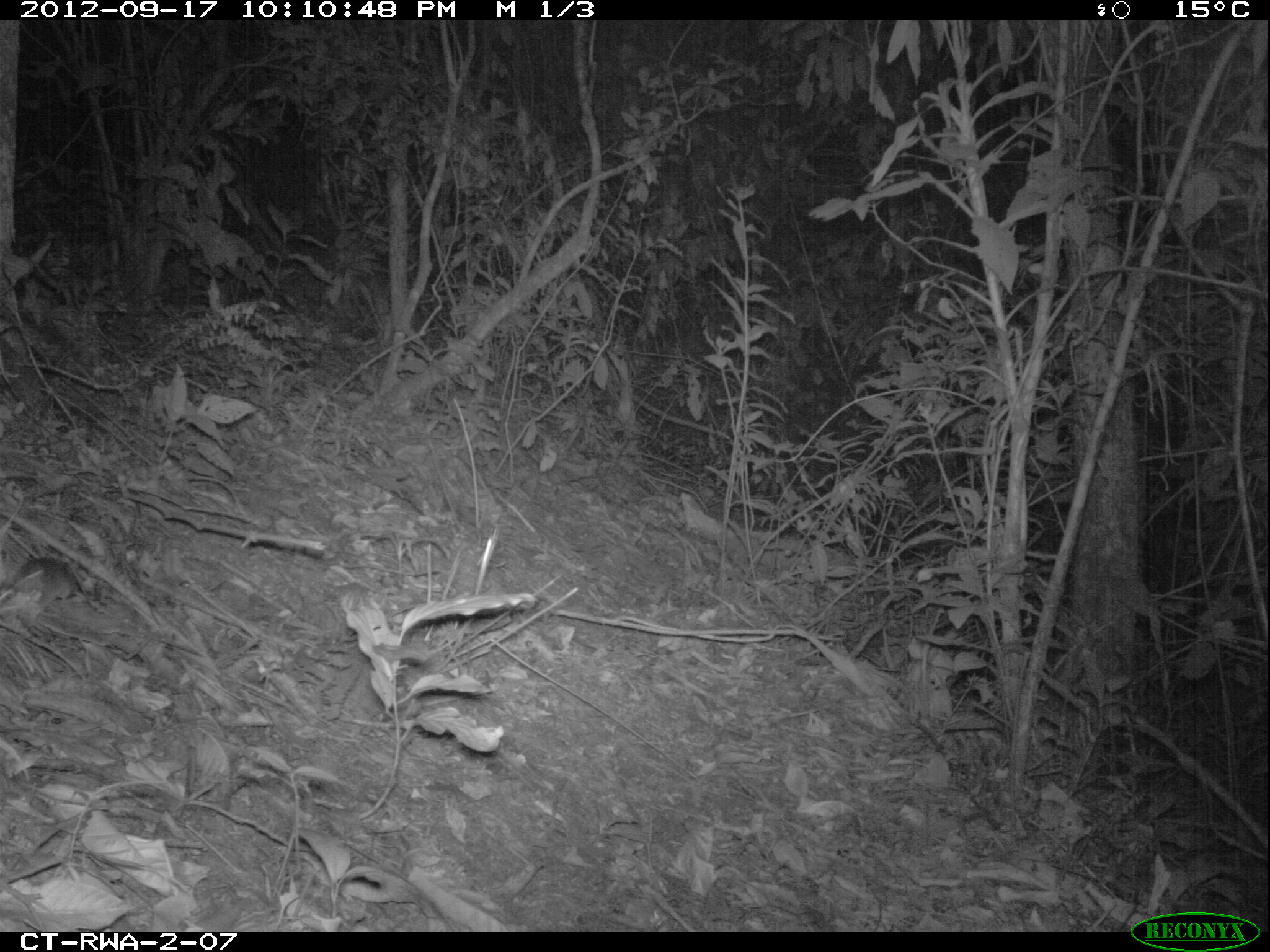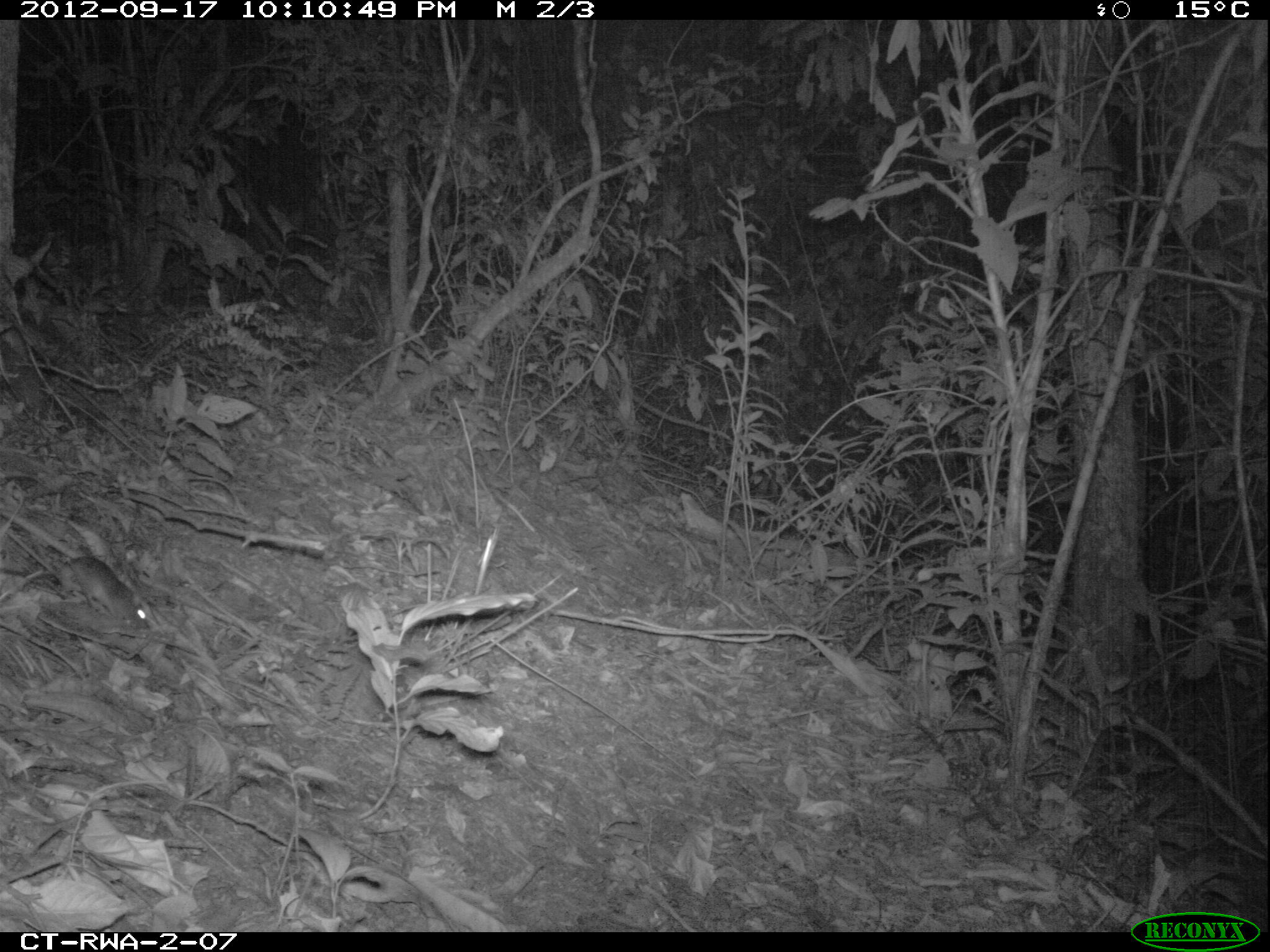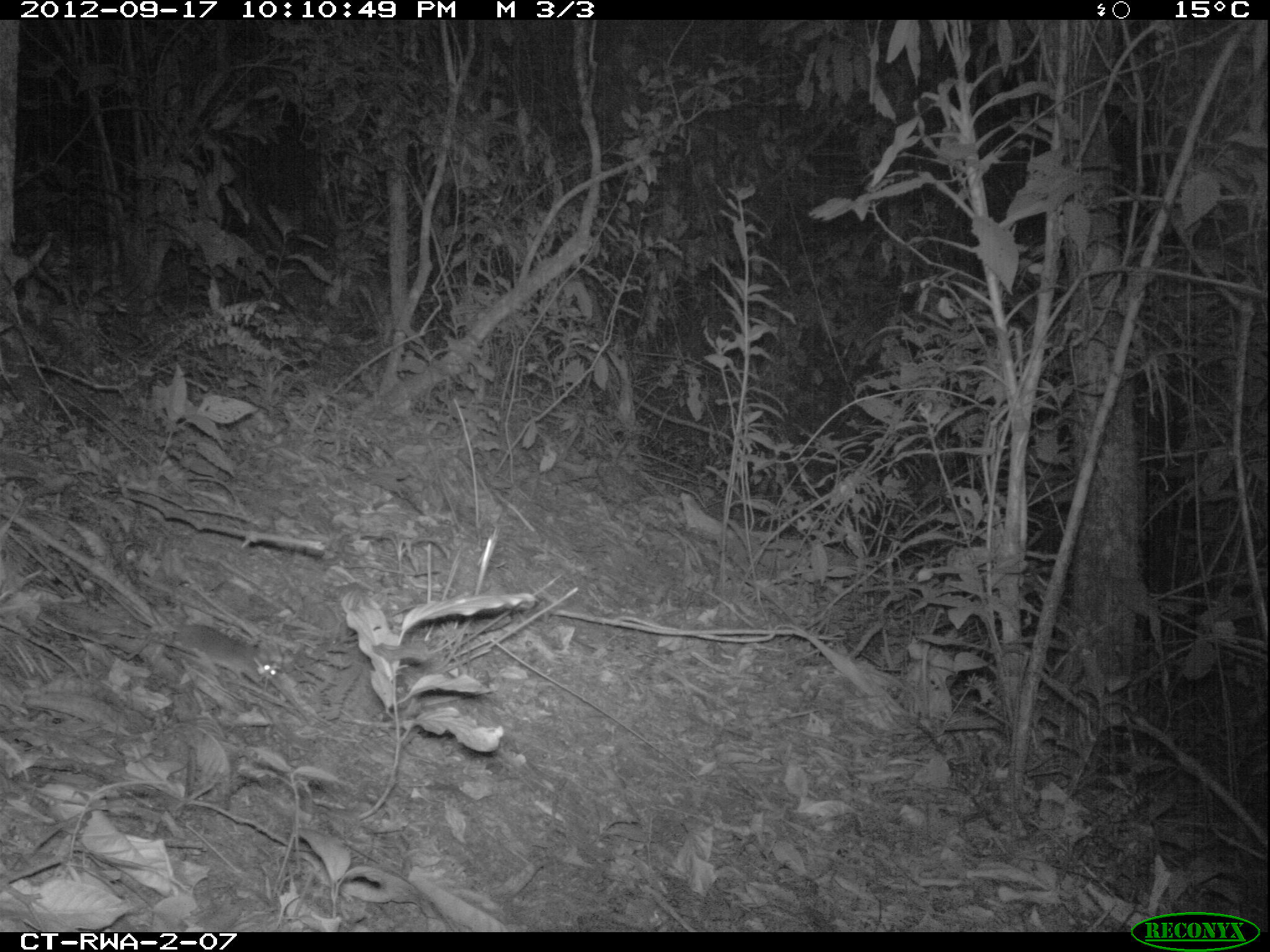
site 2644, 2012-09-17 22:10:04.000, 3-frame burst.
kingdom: Animalia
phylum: Chordata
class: Mammalia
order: Rodentia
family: Muridae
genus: Oenomys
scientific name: Oenomys hypoxanthus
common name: common rufous-nosed rat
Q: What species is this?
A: Oenomys hypoxanthus (common rufous-nosed rat).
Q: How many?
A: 1.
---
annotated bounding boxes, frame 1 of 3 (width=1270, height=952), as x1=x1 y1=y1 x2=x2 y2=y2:
oenomys hypoxanthus: x1=14 y1=559 x2=162 y2=631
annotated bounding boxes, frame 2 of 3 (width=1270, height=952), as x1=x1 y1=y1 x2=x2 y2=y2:
oenomys hypoxanthus: x1=0 y1=507 x2=150 y2=632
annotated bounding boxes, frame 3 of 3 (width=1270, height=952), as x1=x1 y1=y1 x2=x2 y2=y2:
oenomys hypoxanthus: x1=101 y1=584 x2=277 y2=681